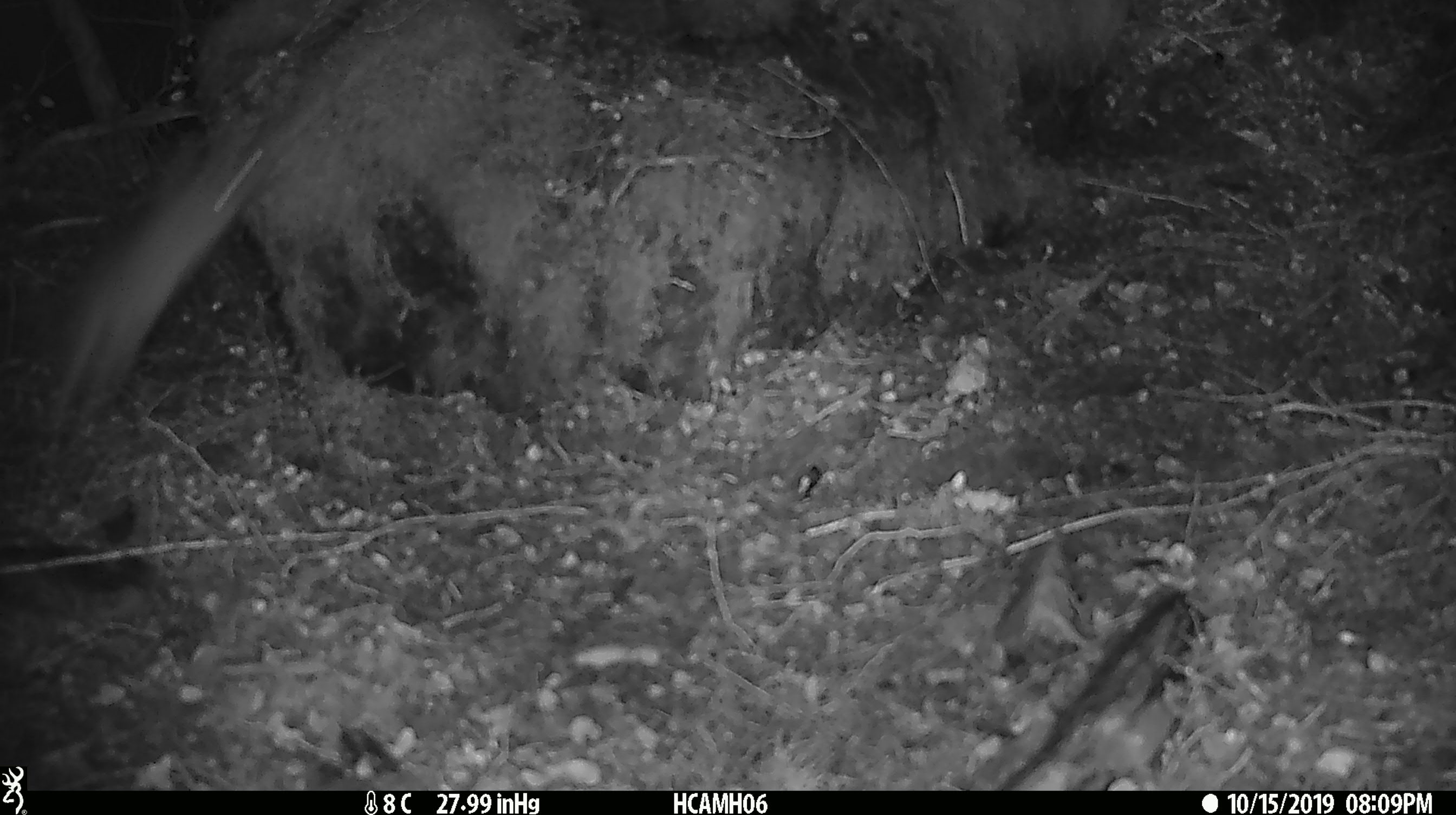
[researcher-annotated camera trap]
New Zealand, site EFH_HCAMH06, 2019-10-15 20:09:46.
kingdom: Animalia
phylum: Chordata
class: Mammalia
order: Rodentia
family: Muridae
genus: Mus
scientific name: Mus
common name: mouse